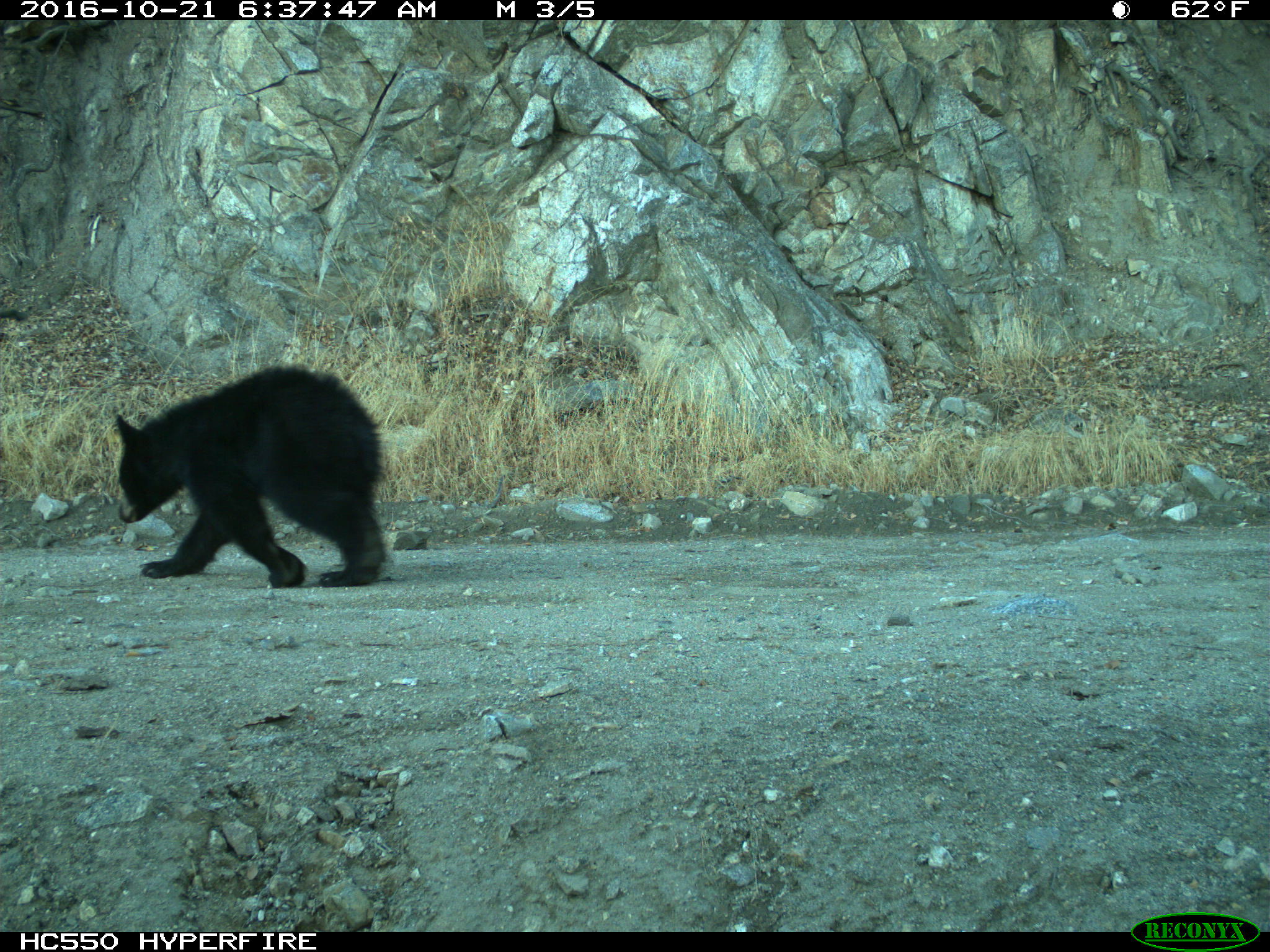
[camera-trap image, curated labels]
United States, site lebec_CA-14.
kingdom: Animalia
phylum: Chordata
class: Mammalia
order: Carnivora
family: Ursidae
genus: Ursus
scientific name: Ursus americanus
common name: american black bear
Ursus americanus (american black bear).